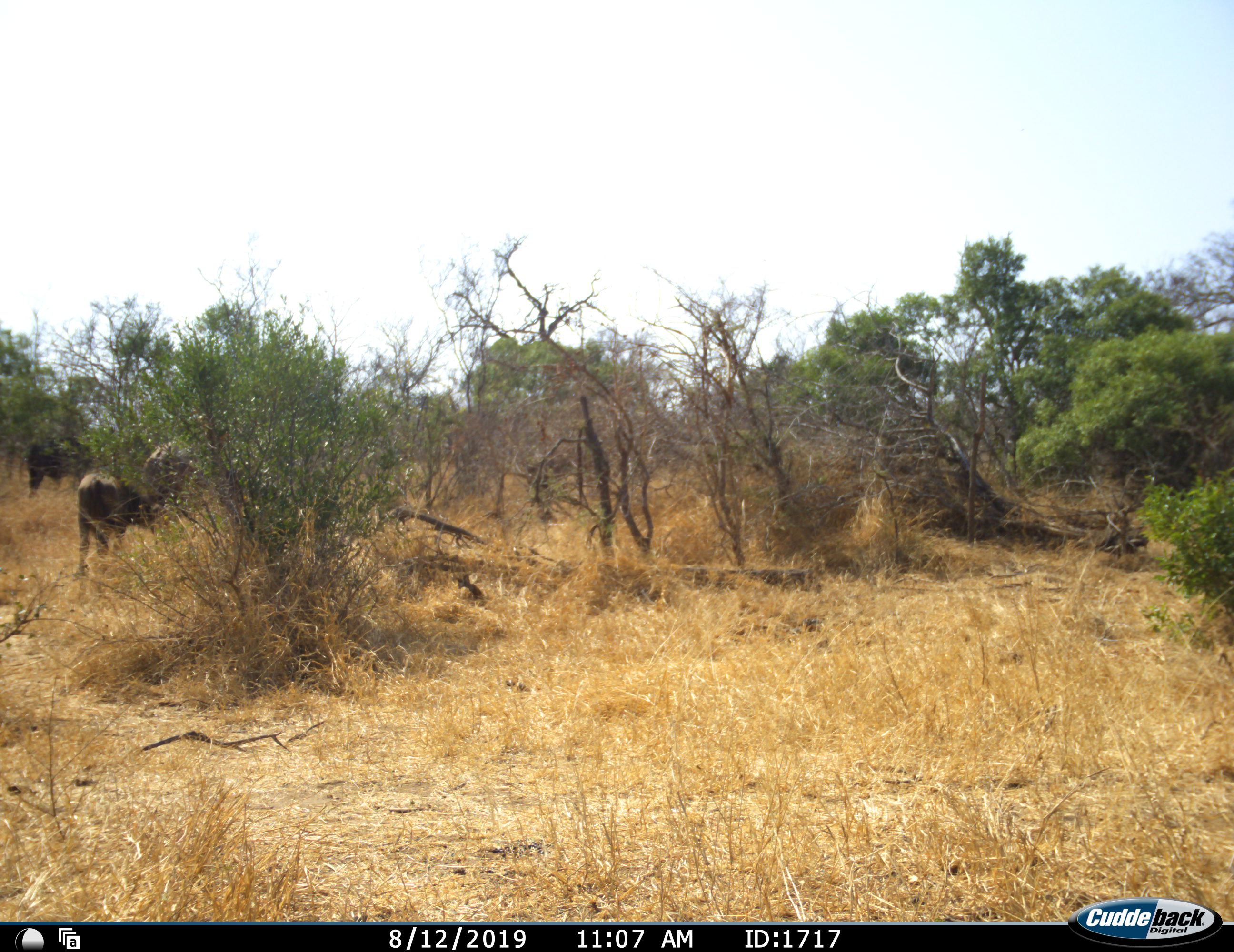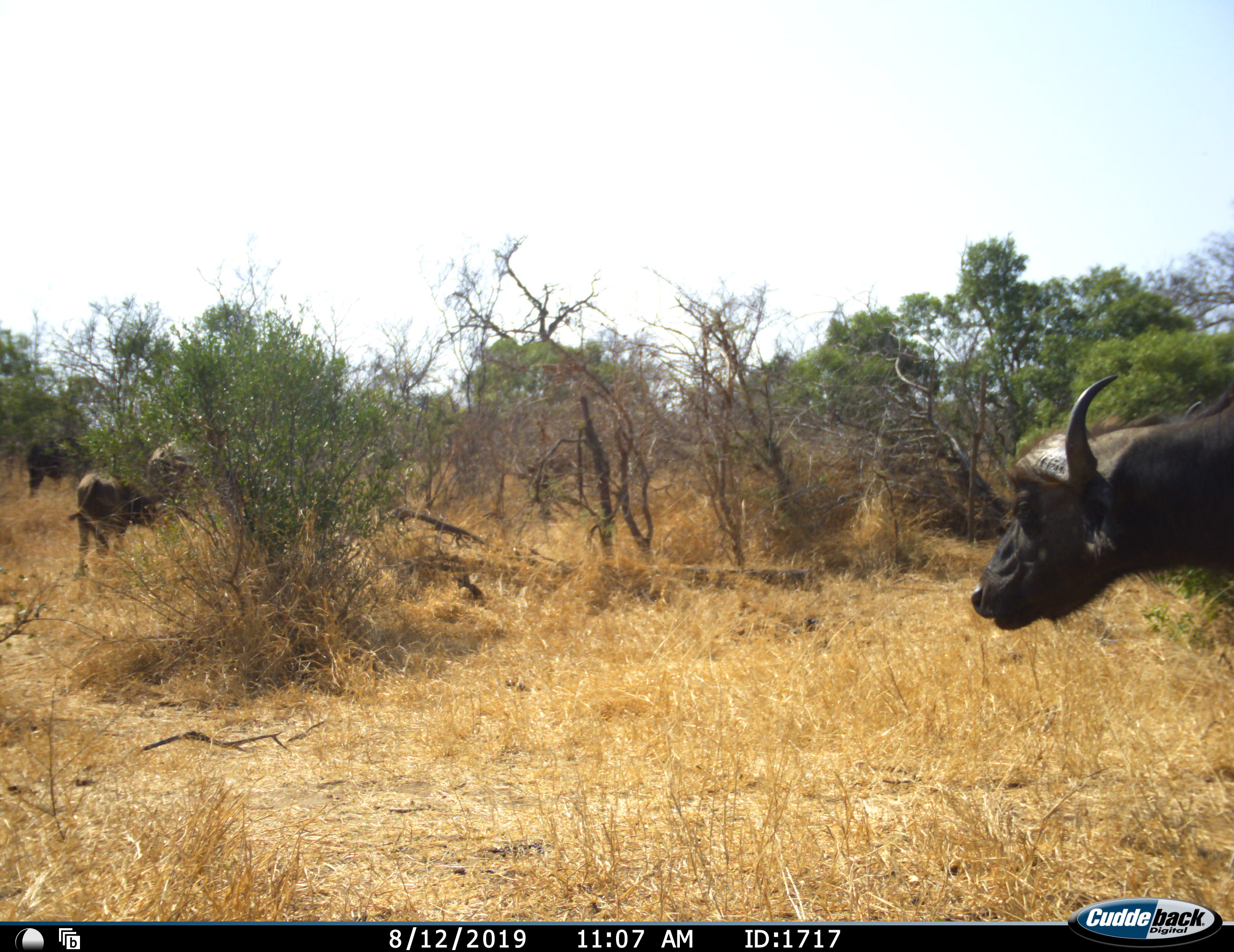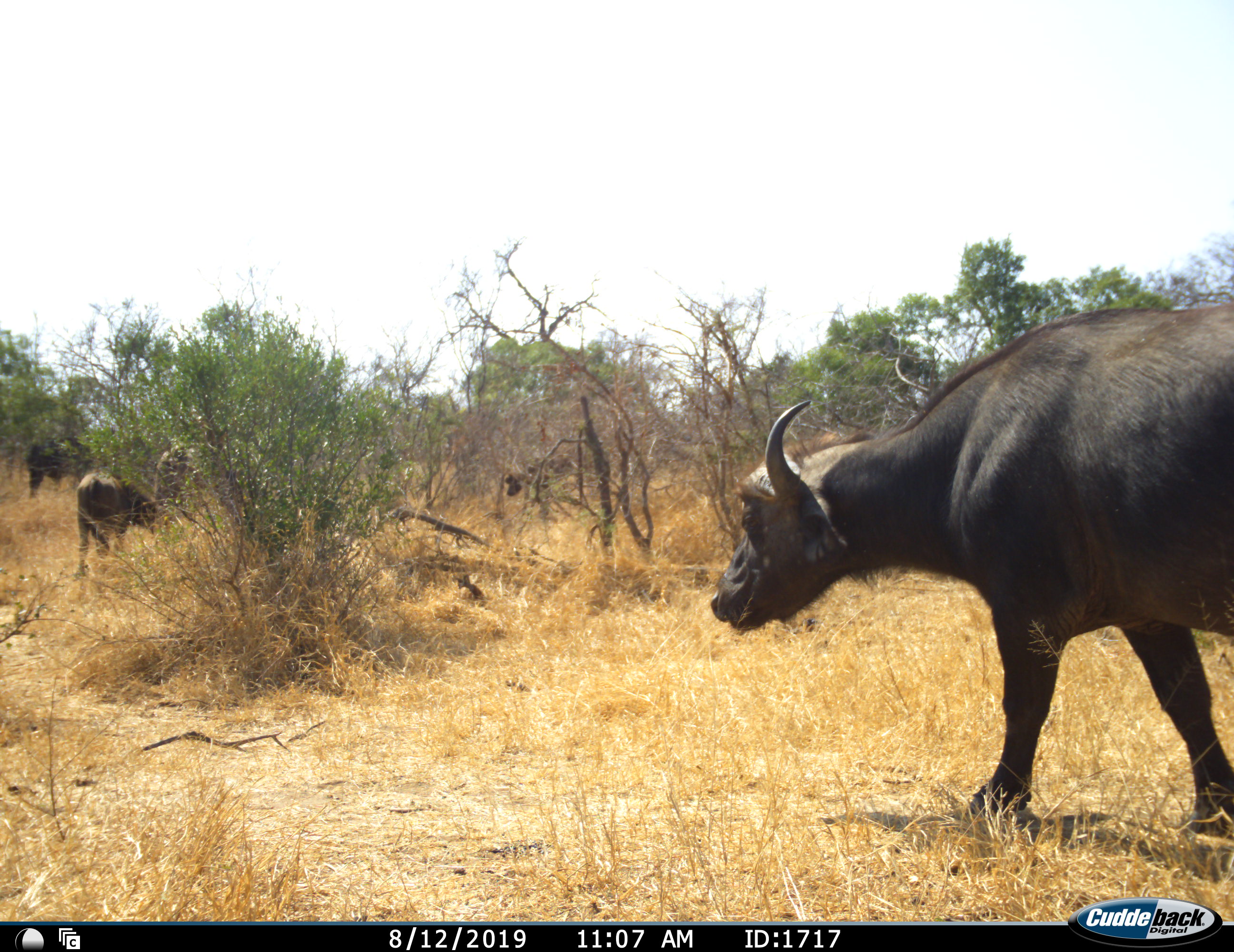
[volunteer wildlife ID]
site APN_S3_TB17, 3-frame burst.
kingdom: Animalia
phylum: Chordata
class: Mammalia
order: Artiodactyla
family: Bovidae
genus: Syncerus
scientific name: Syncerus caffer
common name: african buffalo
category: buffalo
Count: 4.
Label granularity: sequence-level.